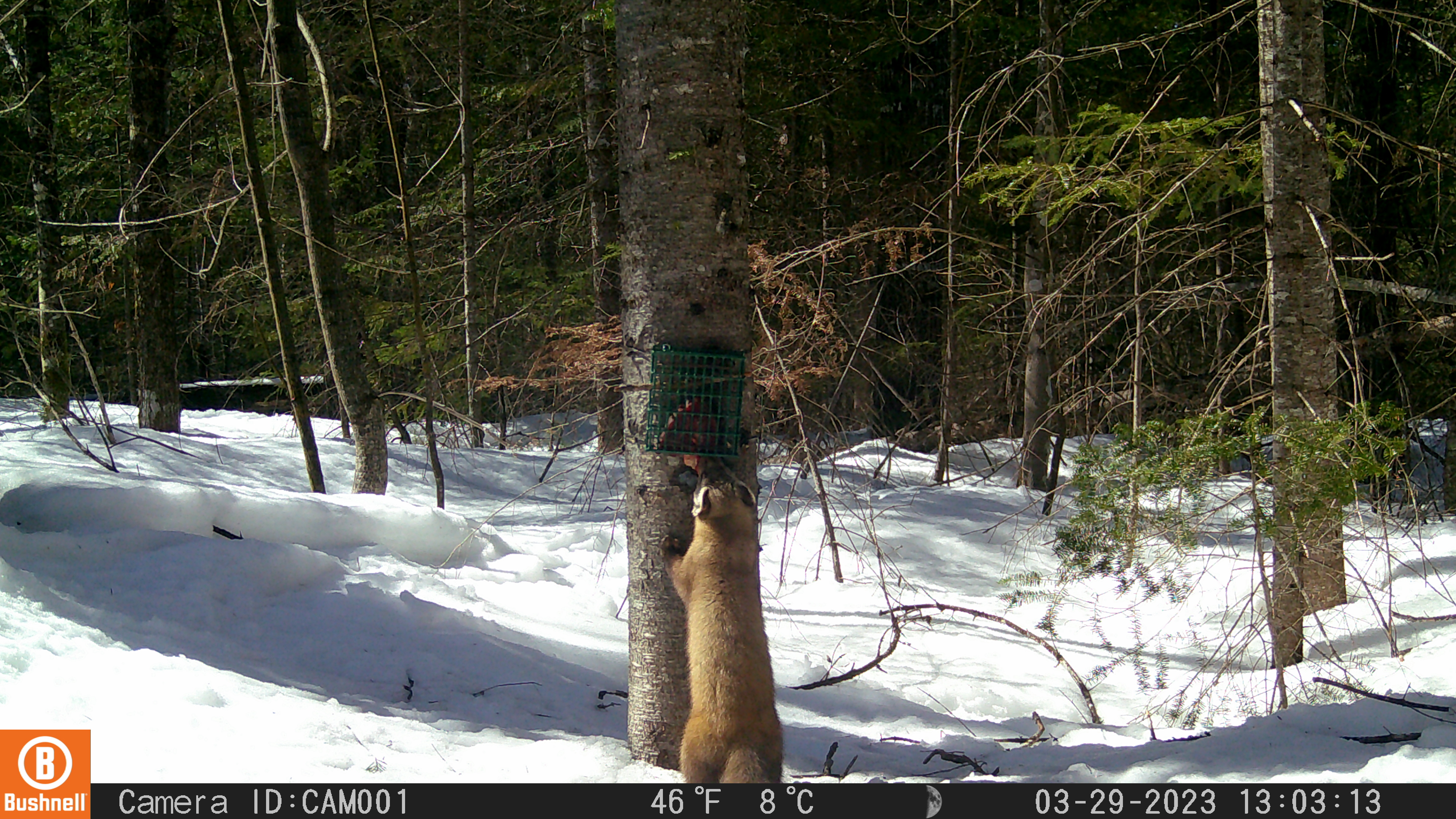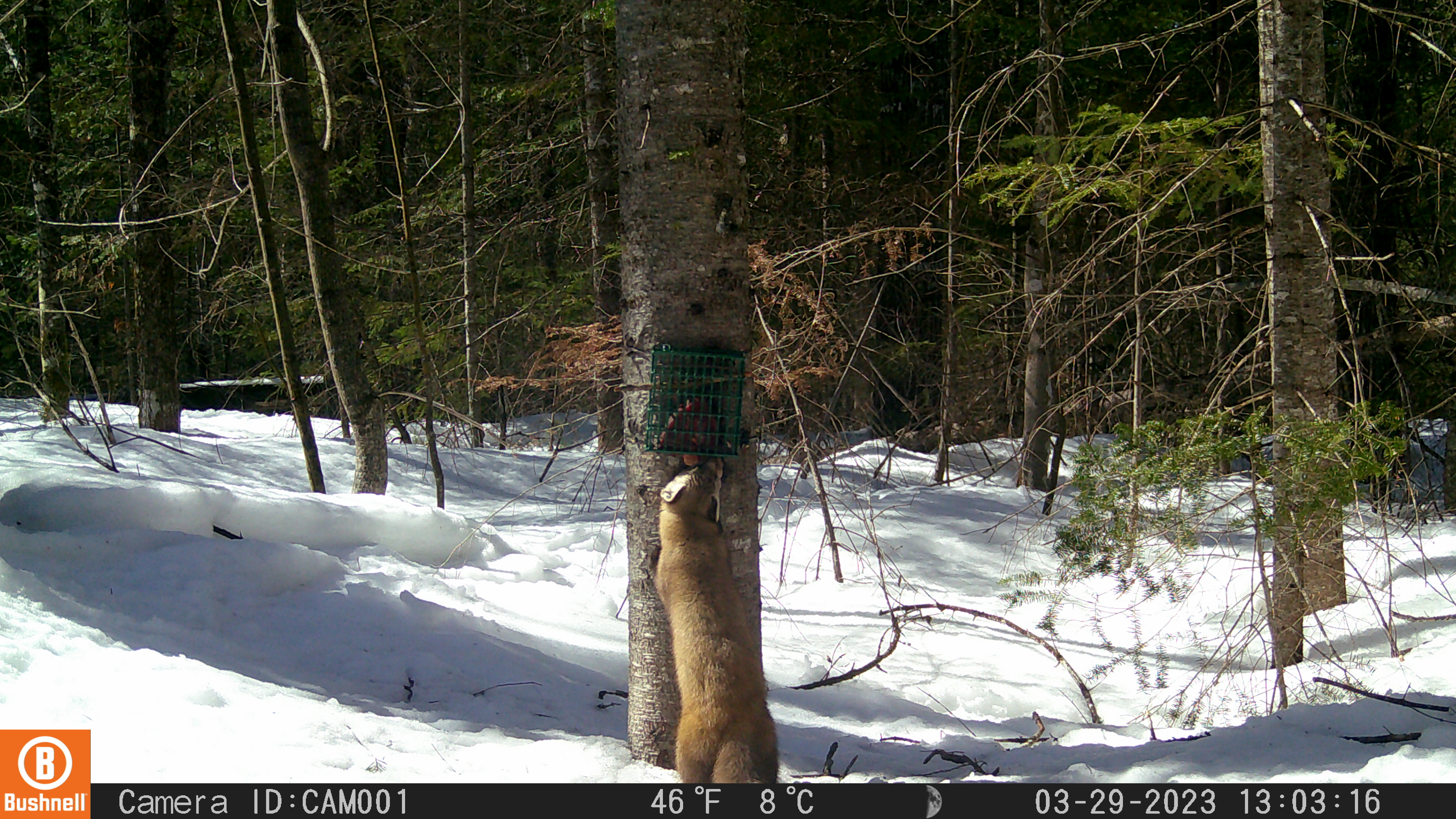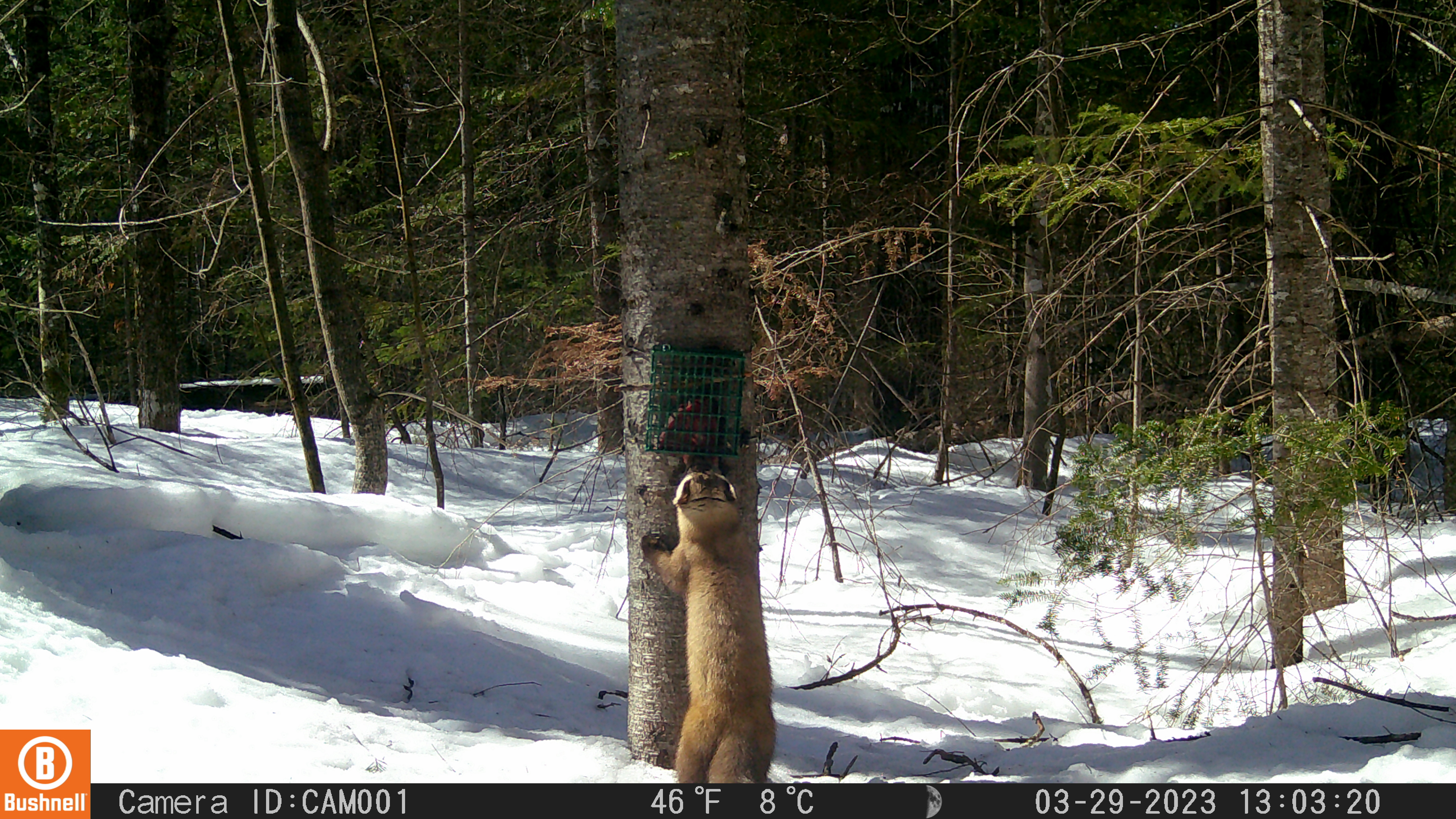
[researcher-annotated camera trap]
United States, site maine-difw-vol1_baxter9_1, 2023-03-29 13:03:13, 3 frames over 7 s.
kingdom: Animalia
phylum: Chordata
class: Mammalia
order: Carnivora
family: Mustelidae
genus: Martes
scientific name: Martes americana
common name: american marten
American marten (Martes americana).